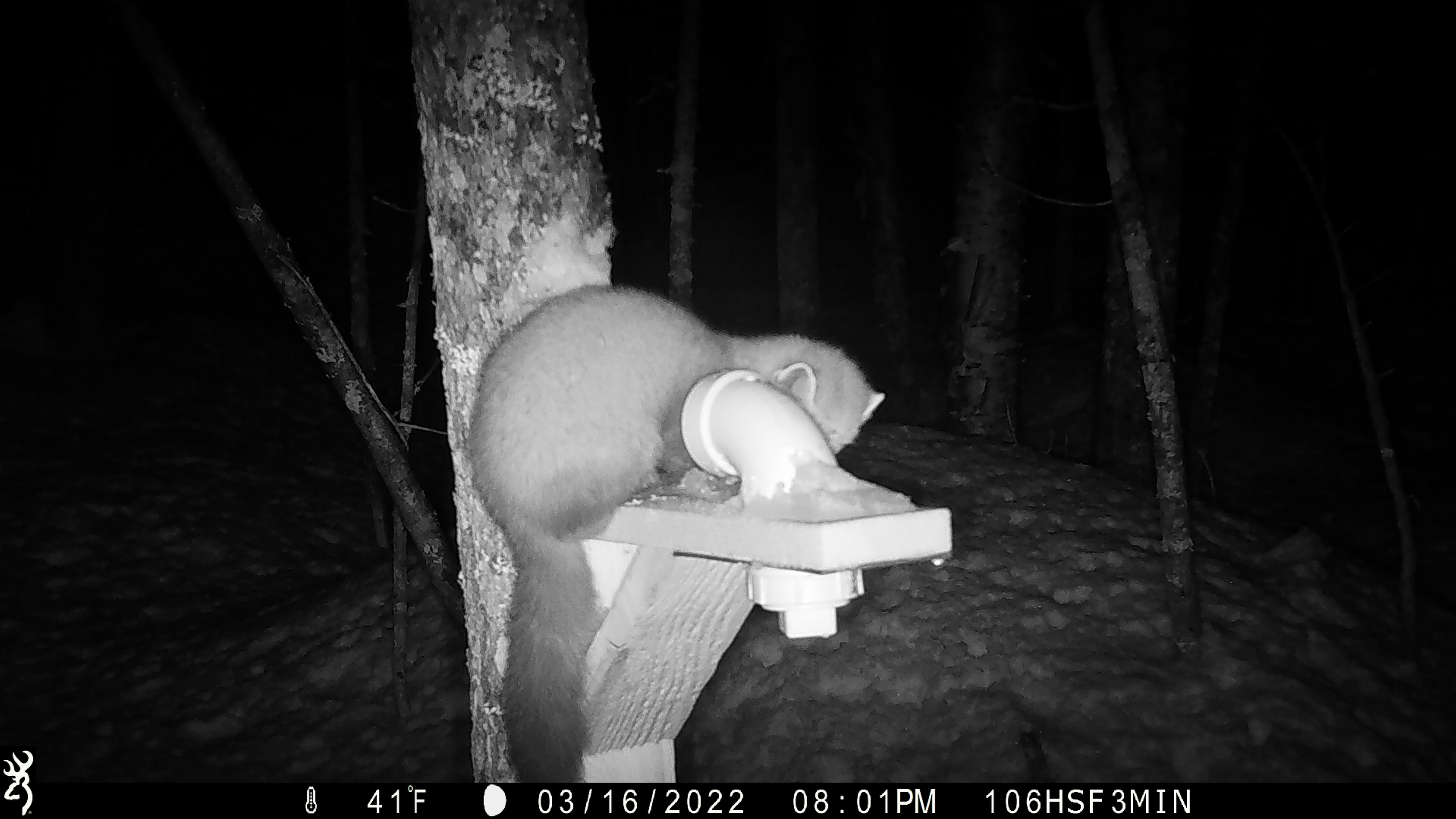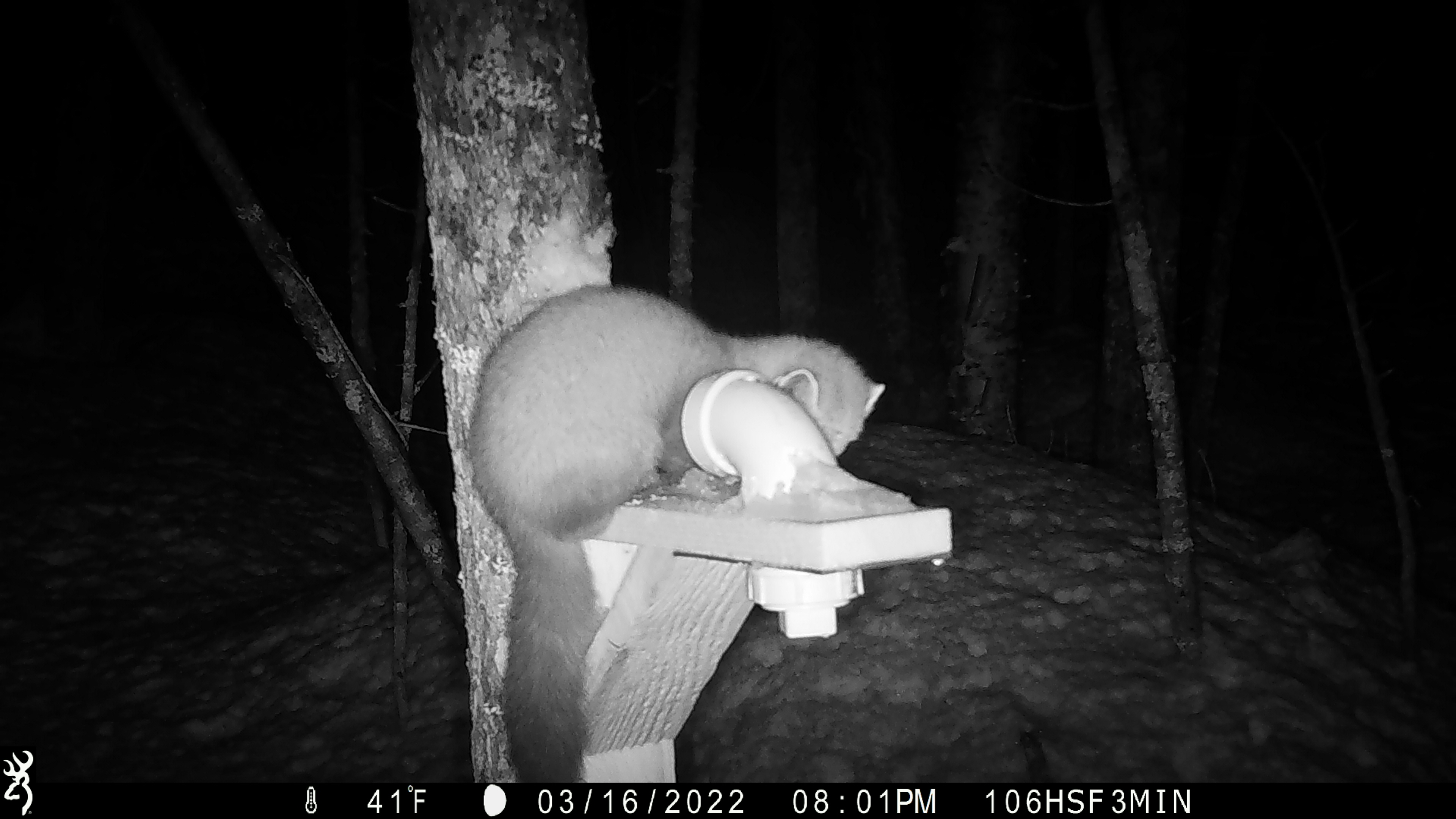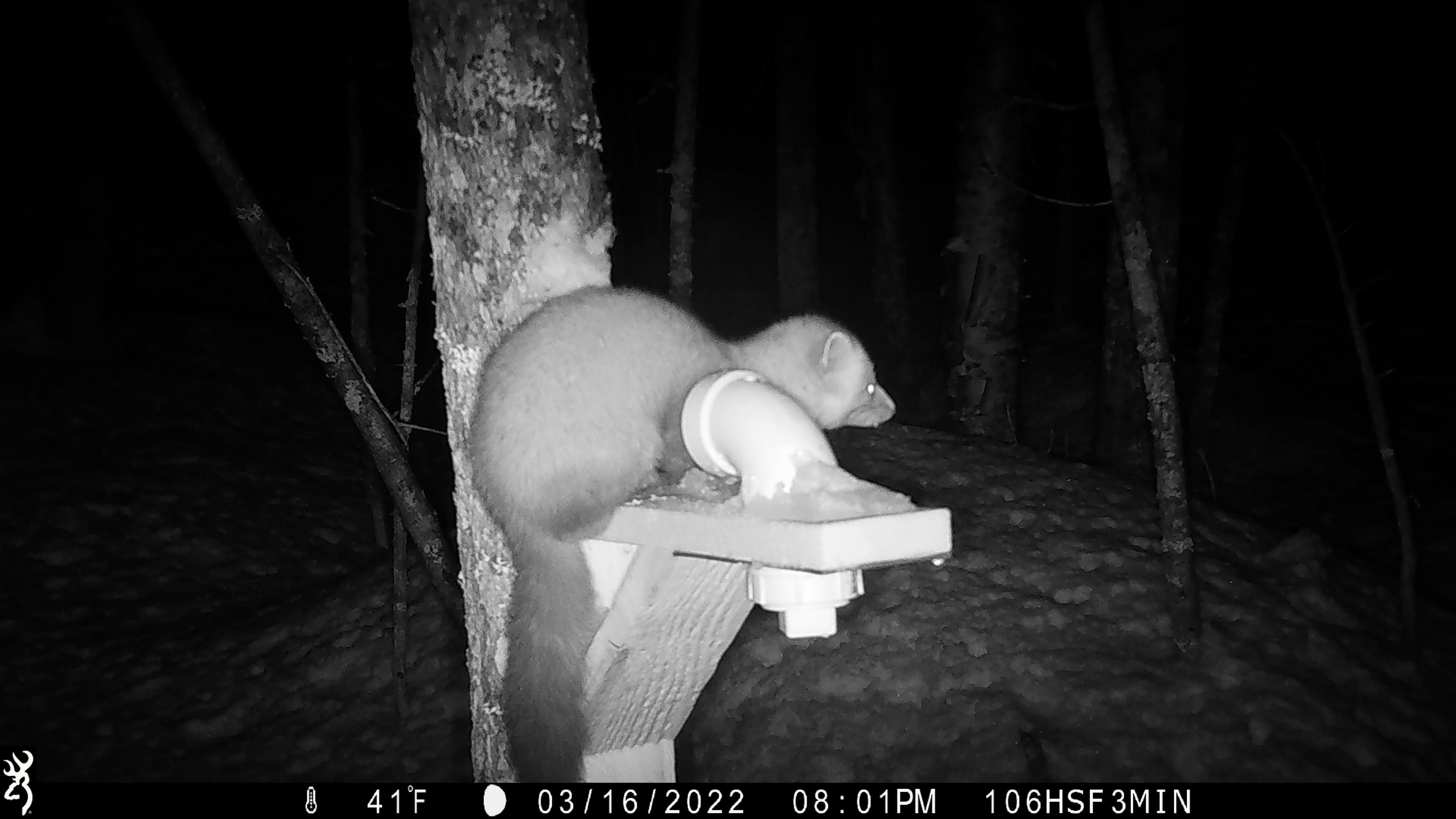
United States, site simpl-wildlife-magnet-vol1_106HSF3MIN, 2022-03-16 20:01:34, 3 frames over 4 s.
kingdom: Animalia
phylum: Chordata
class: Mammalia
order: Carnivora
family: Mustelidae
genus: Martes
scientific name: Martes americana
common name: american marten